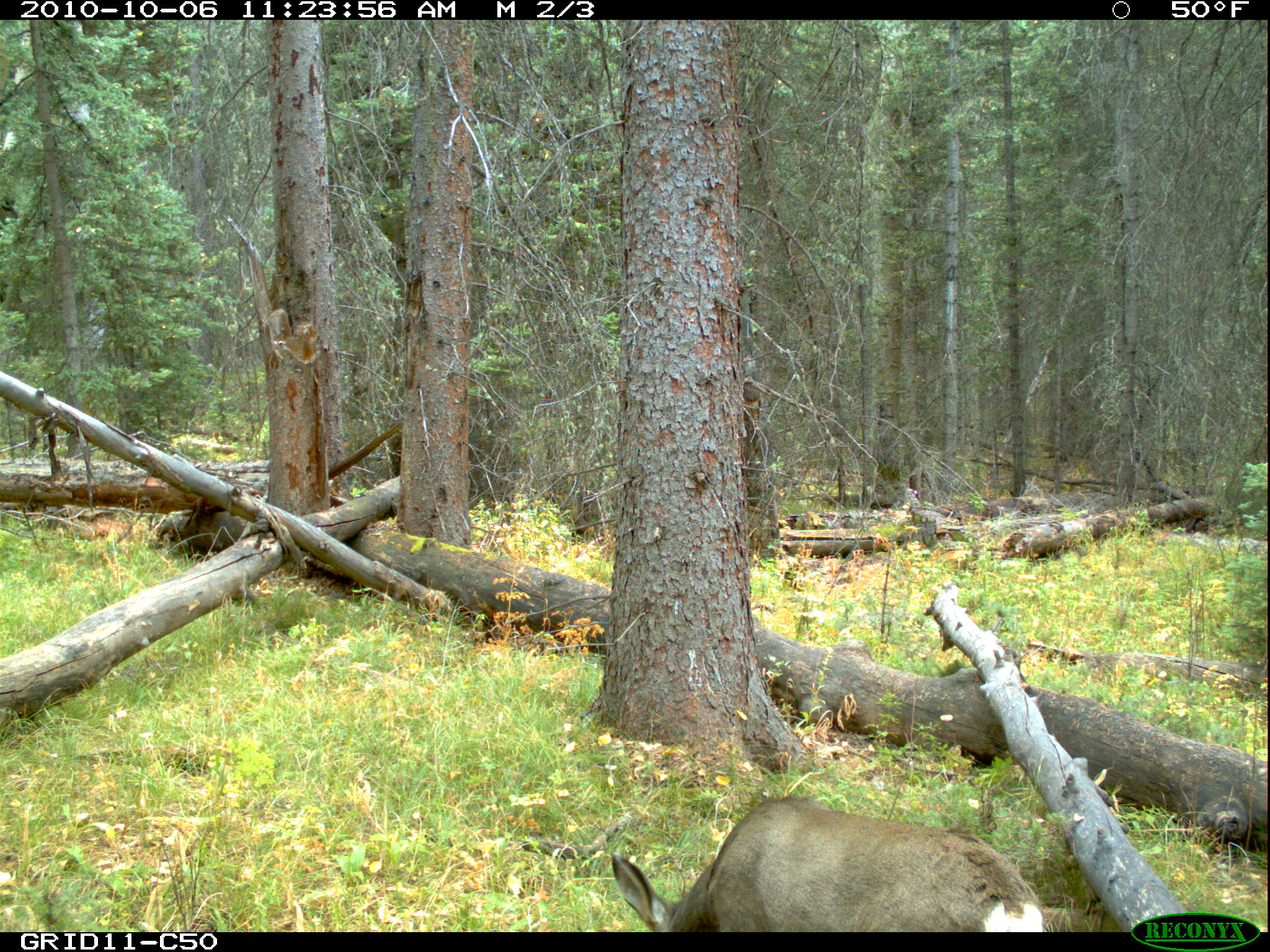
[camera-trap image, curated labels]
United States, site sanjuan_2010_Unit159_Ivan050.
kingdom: Animalia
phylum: Chordata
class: Mammalia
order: Artiodactyla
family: Cervidae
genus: Odocoileus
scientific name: Odocoileus hemionus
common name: mule deer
Odocoileus hemionus (mule deer).